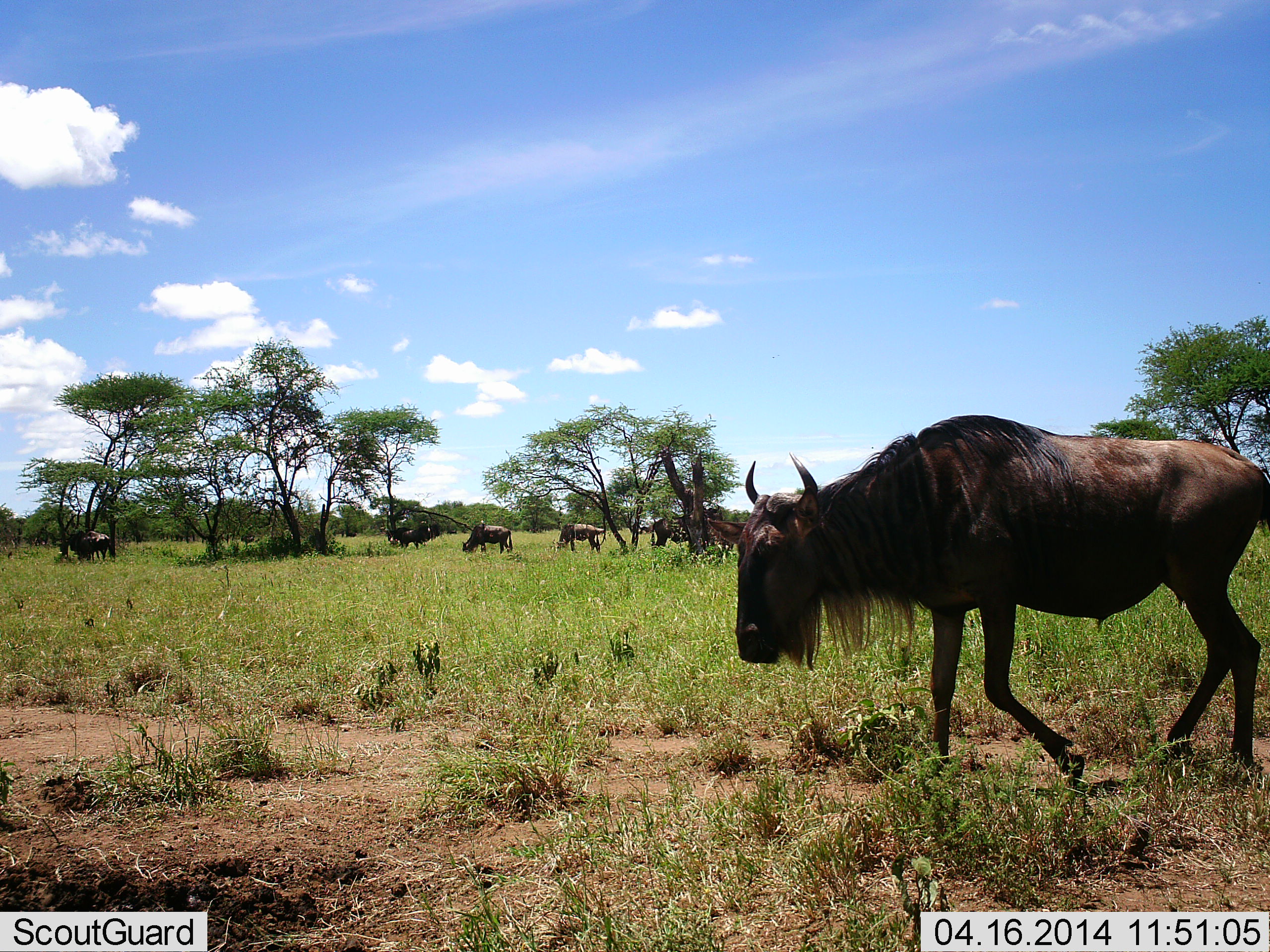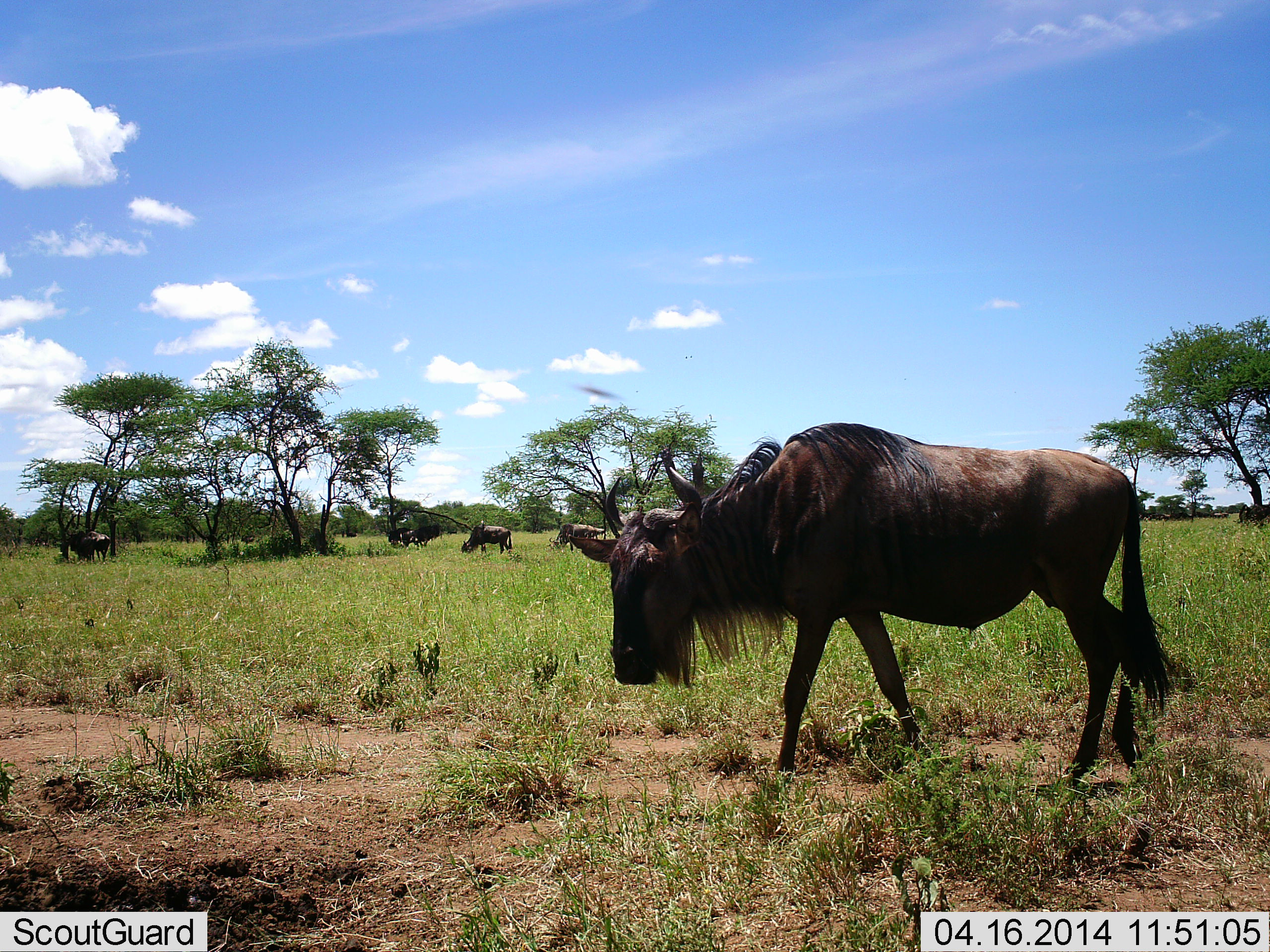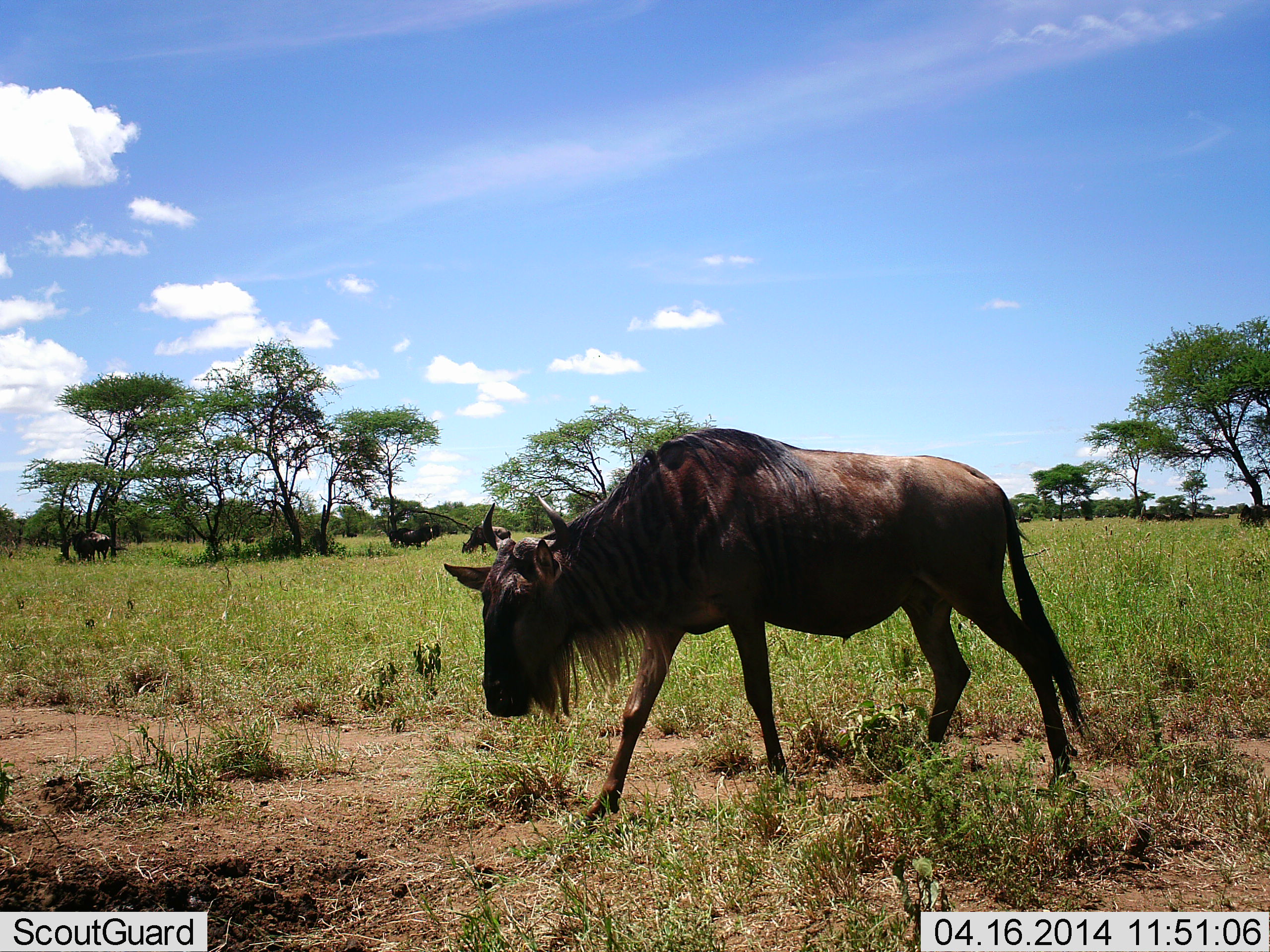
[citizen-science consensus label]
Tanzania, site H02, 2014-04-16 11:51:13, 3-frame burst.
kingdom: Animalia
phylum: Chordata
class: Mammalia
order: Artiodactyla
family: Bovidae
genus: Connochaetes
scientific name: Connochaetes taurinus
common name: blue wildebeest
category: wildebeest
Wildebeest (blue wildebeest) (Connochaetes taurinus), count 7. Behavior (volunteer vote fractions): standing 60%, resting 10%, moving 100%, interacting 0%. Young present (vote fraction): 0%. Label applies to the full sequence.